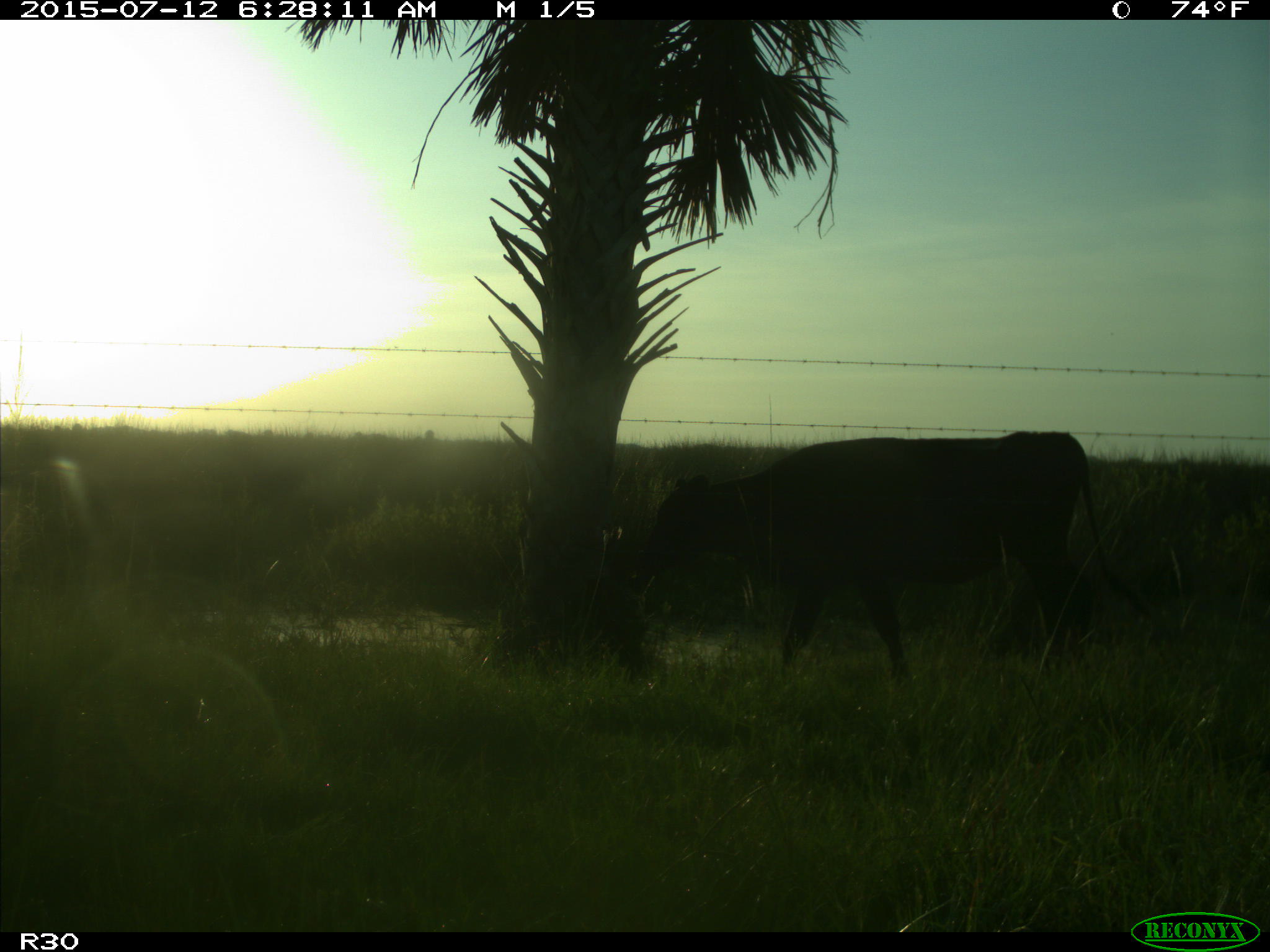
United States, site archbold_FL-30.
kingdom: Animalia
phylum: Chordata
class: Mammalia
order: Artiodactyla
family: Bovidae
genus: Bos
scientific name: Bos taurus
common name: domestic cow